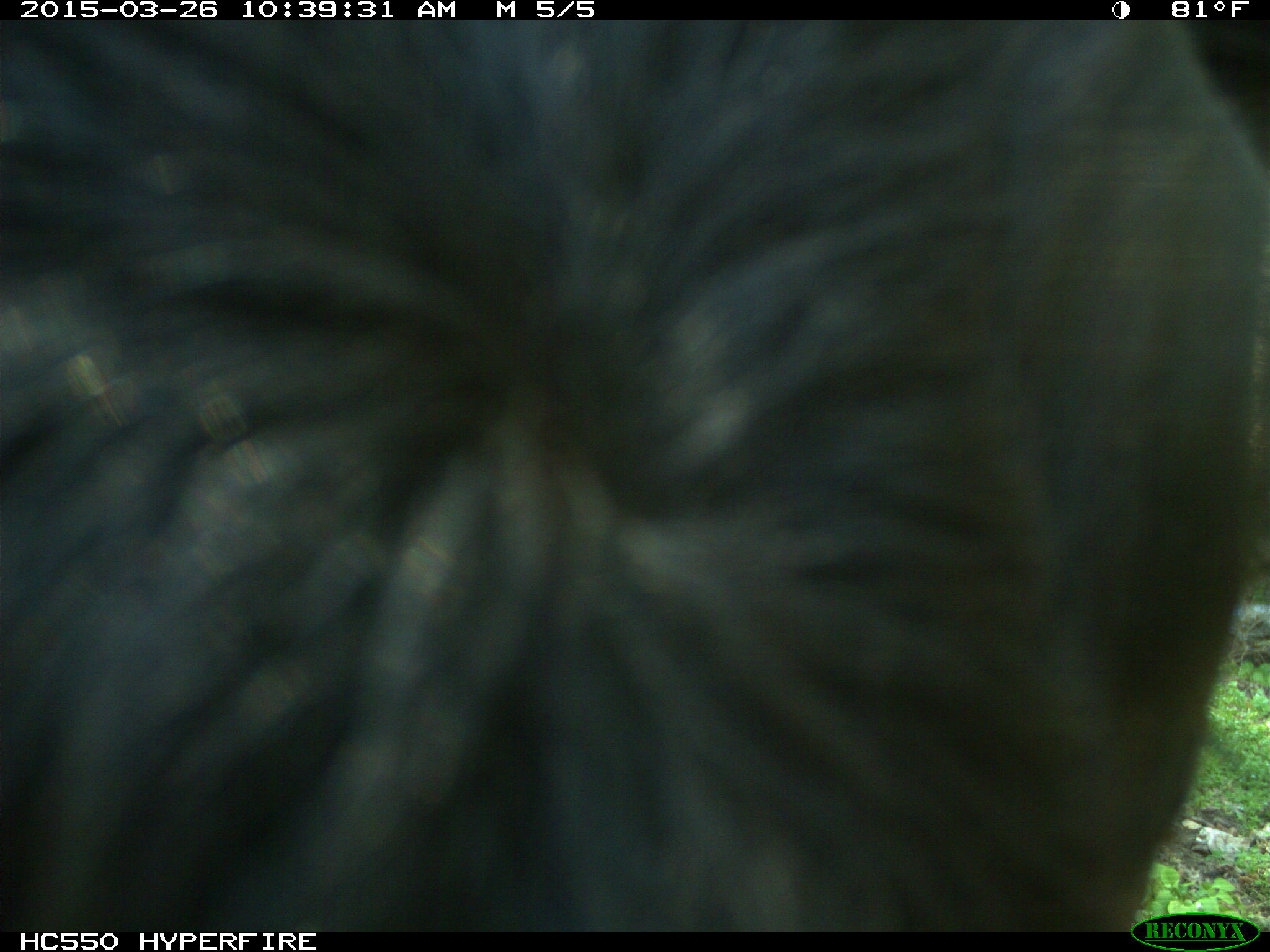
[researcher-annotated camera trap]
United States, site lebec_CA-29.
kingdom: Animalia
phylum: Chordata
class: Mammalia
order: Artiodactyla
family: Bovidae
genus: Bos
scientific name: Bos taurus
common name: domestic cow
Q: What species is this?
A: Bos taurus (domestic cow).